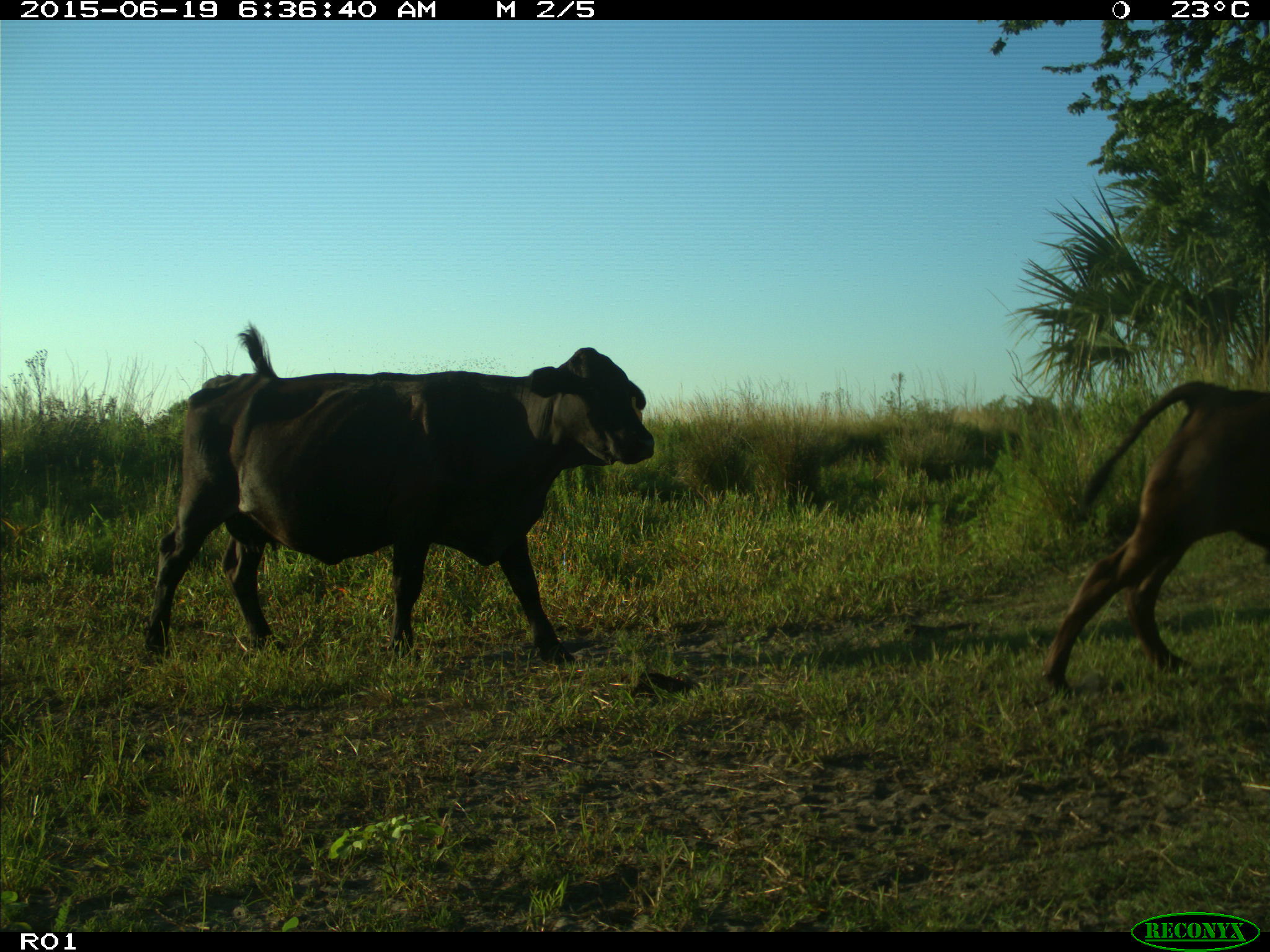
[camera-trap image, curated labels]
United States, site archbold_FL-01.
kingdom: Animalia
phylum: Chordata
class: Mammalia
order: Artiodactyla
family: Bovidae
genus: Bos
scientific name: Bos taurus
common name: domestic cow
Bos taurus (domestic cow).